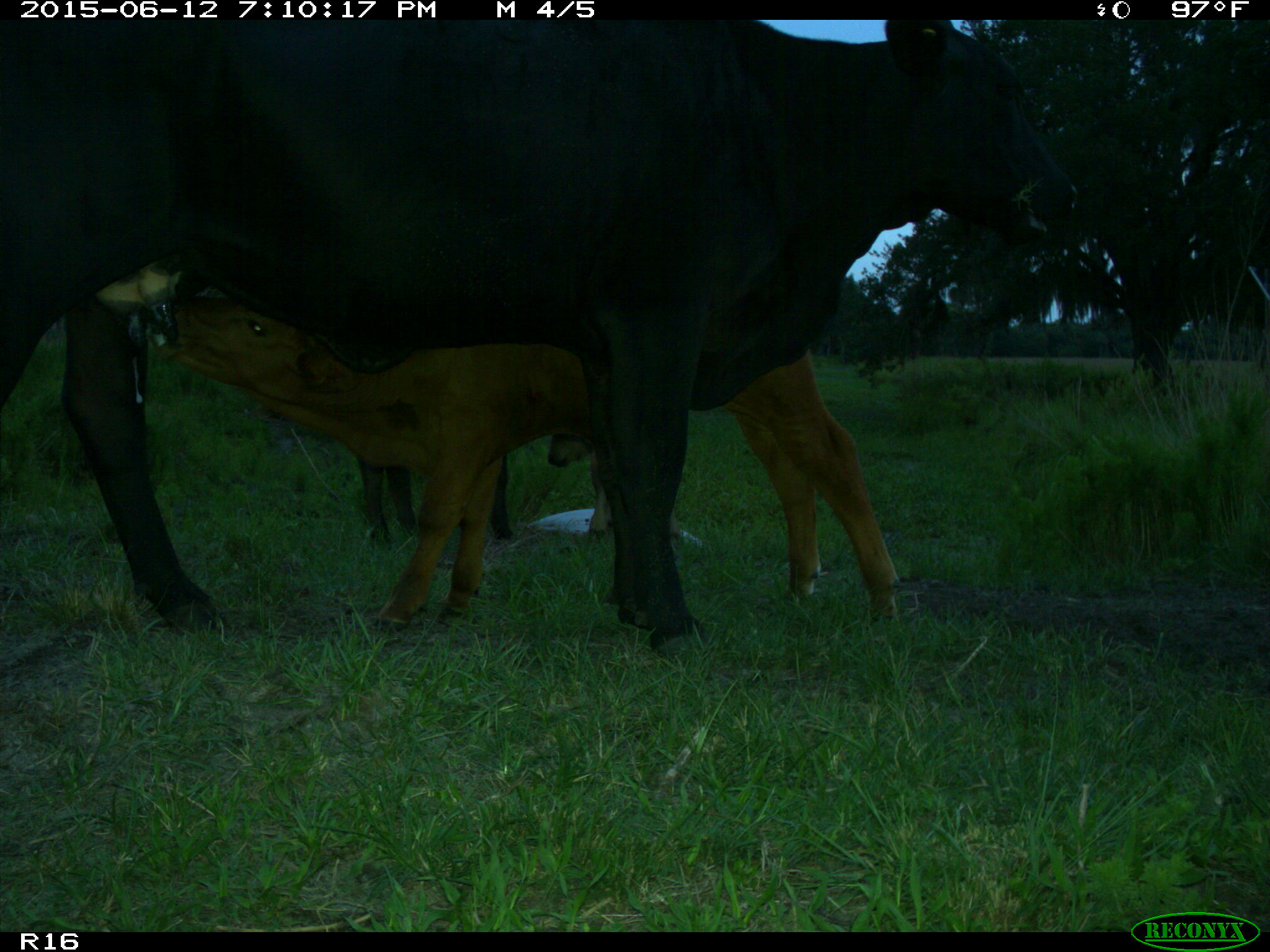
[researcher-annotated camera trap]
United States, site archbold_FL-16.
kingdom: Animalia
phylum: Chordata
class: Mammalia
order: Artiodactyla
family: Bovidae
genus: Bos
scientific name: Bos taurus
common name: domestic cow